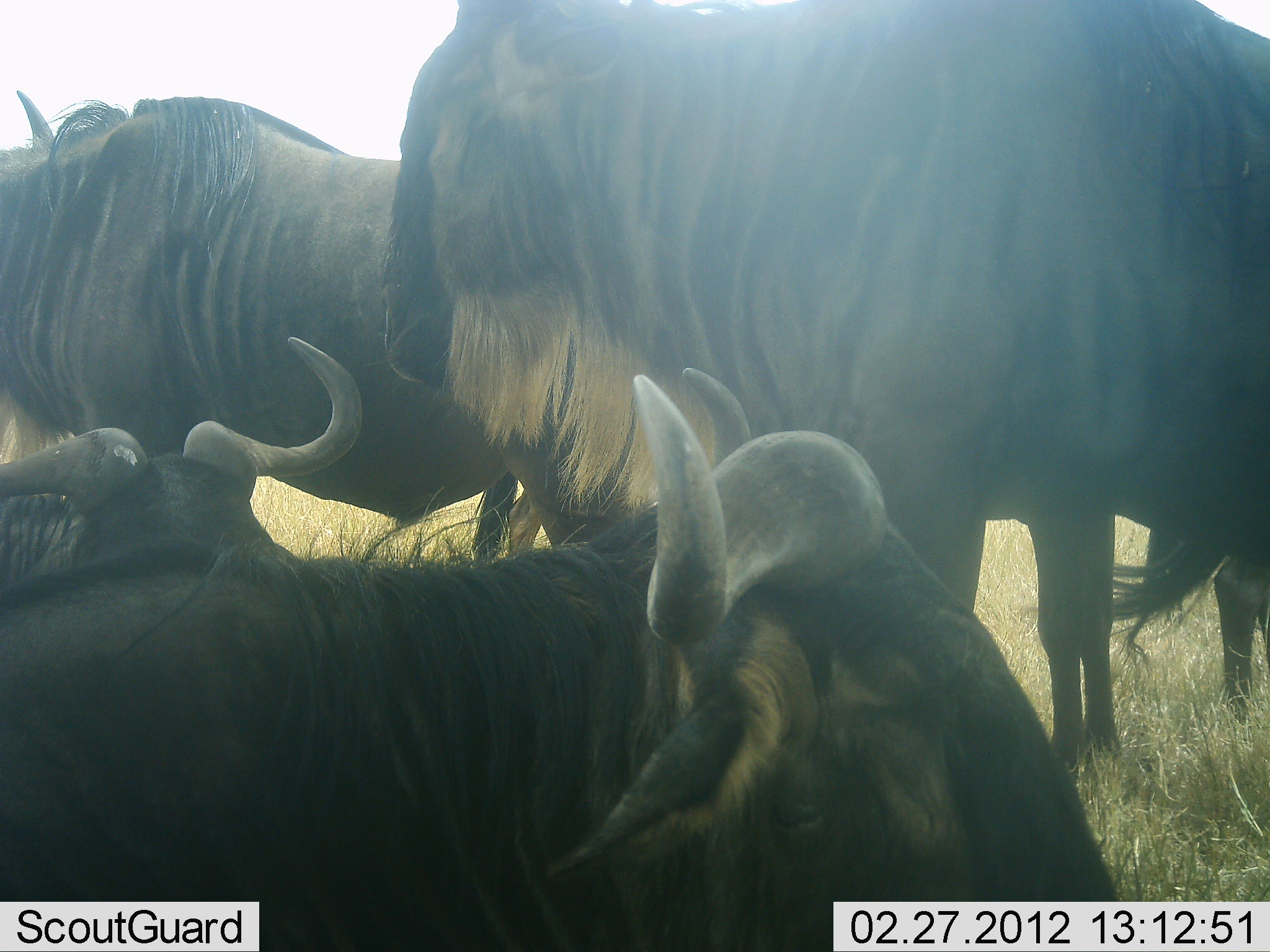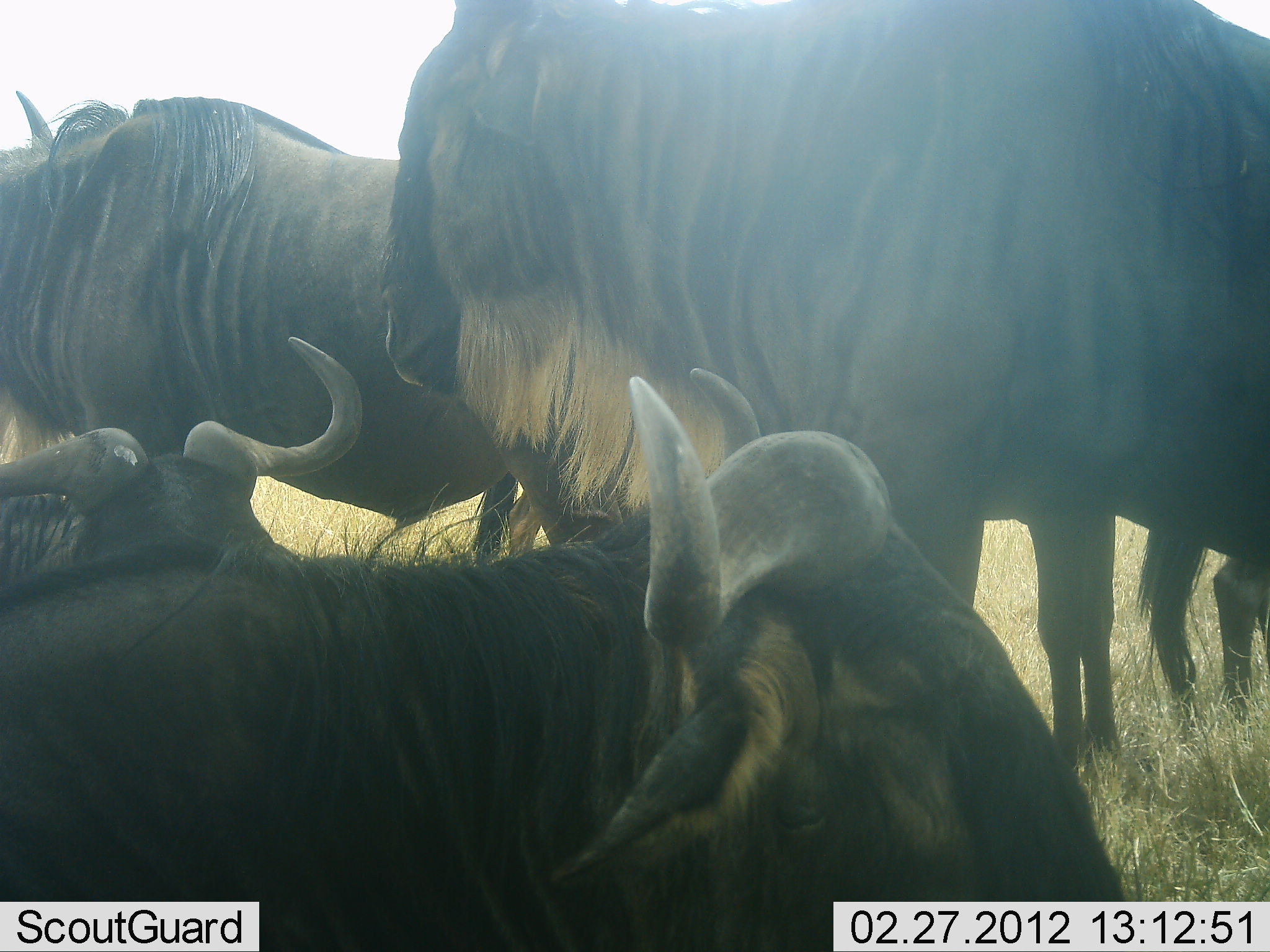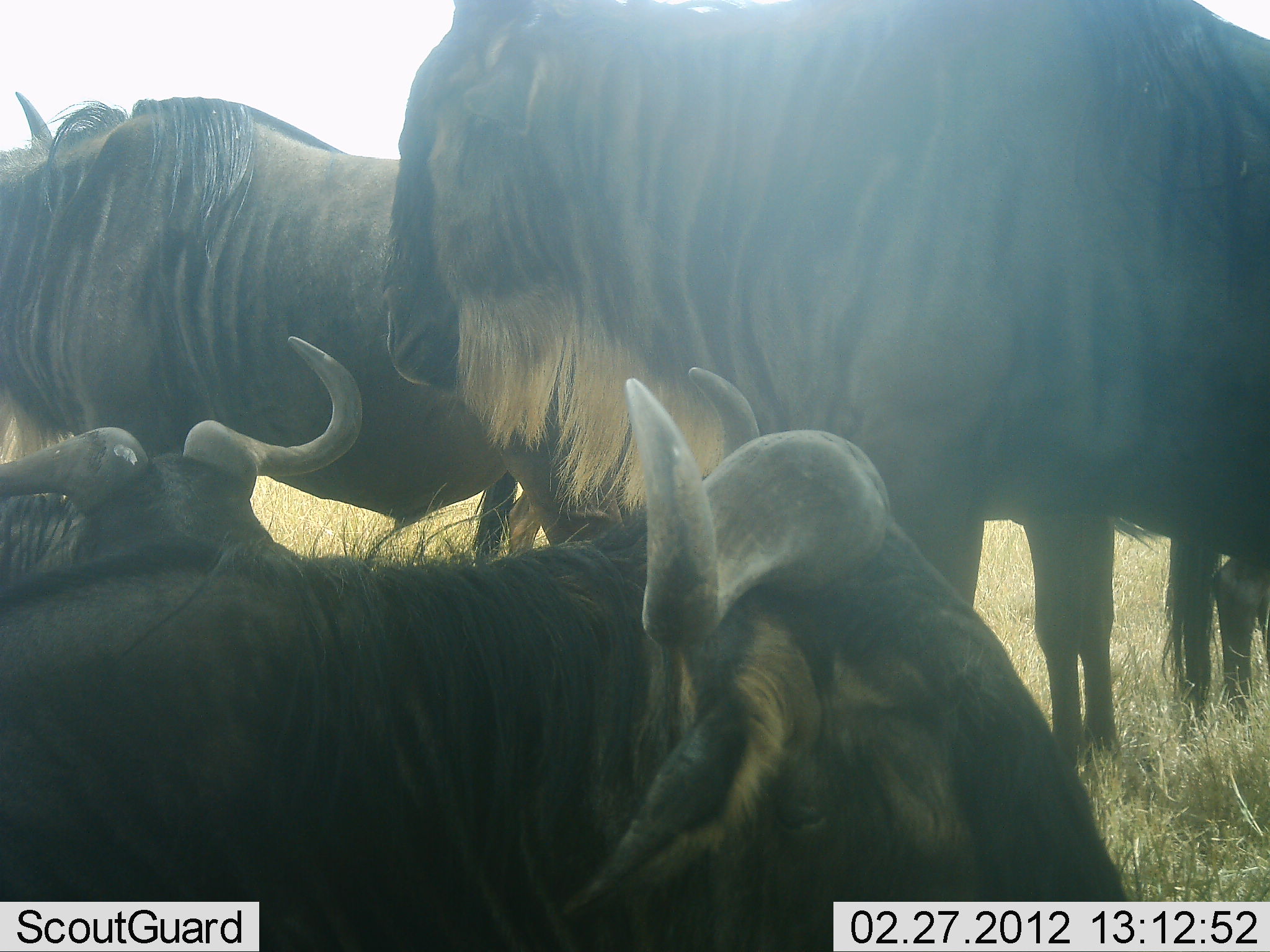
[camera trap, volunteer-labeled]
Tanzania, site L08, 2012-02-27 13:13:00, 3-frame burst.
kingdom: Animalia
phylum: Chordata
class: Mammalia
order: Artiodactyla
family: Bovidae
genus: Connochaetes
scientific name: Connochaetes taurinus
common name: blue wildebeest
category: wildebeest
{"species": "wildebeest (blue wildebeest) (Connochaetes taurinus)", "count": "5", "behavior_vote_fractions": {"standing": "83%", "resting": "100%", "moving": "0%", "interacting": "0%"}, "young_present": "0%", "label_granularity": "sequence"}